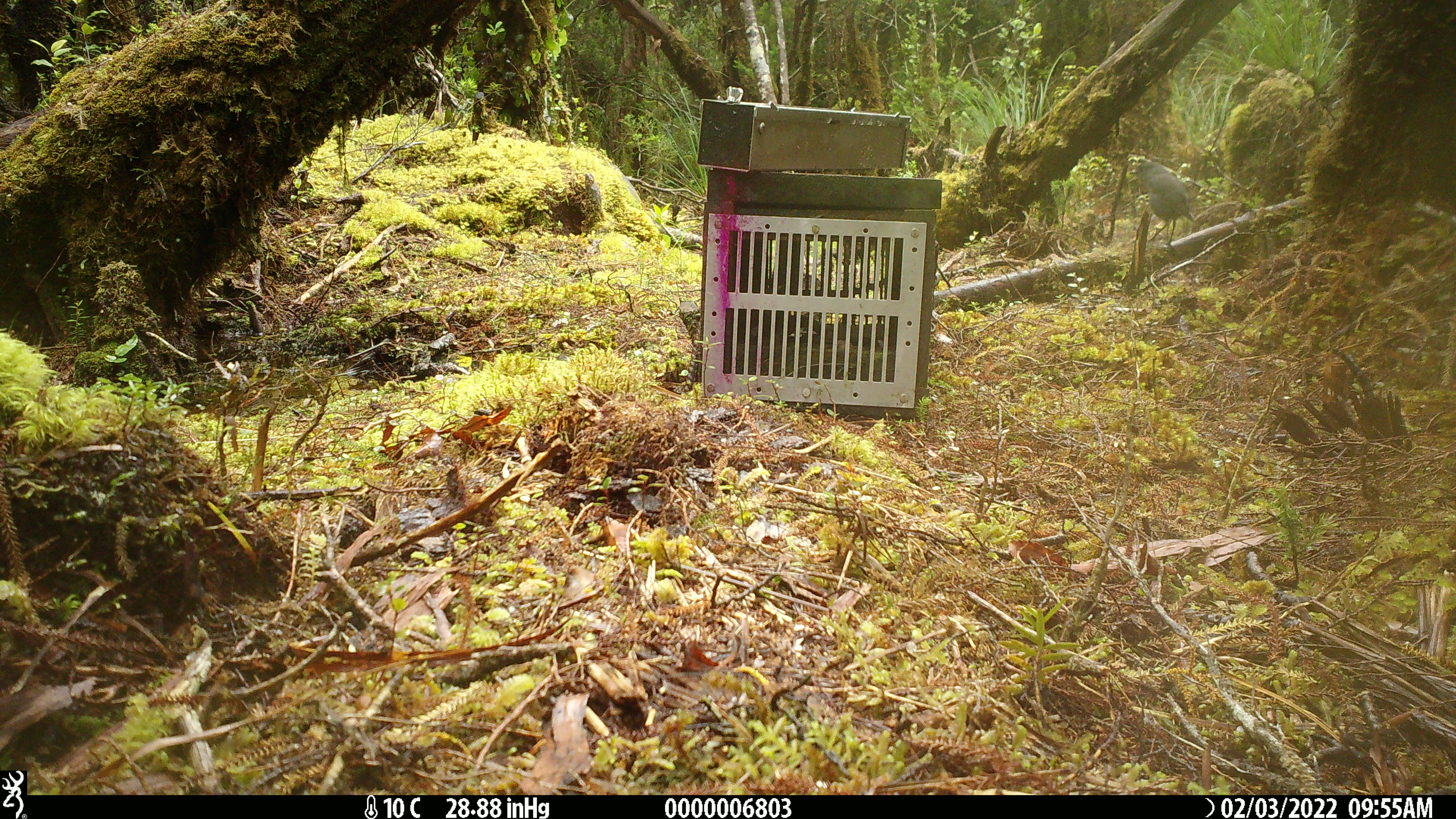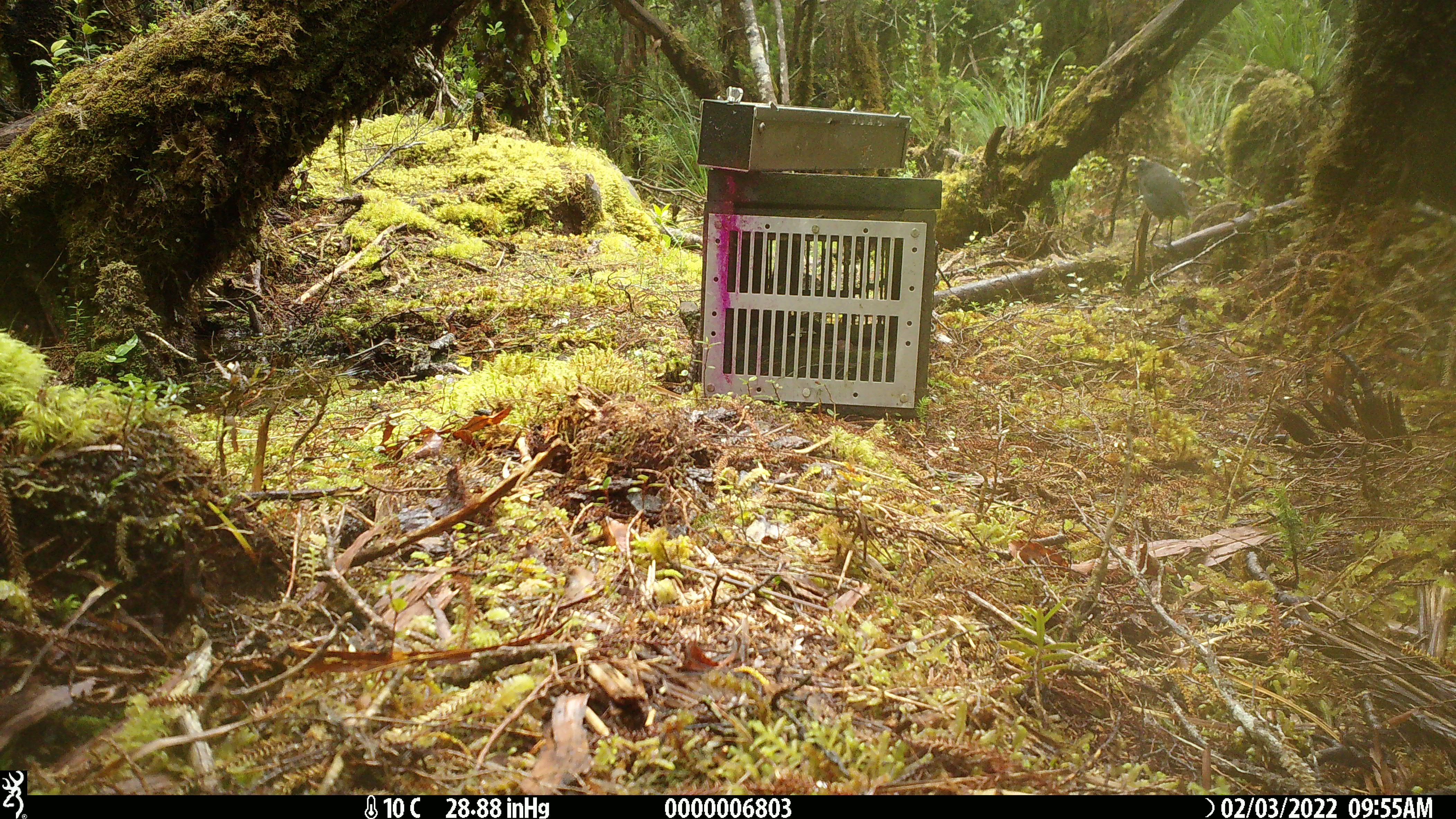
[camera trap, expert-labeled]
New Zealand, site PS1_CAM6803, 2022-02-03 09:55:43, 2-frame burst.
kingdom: Animalia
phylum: Chordata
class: Aves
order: Passeriformes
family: Petroicidae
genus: Petroica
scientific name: Petroica australis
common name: new zealand robin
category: robin